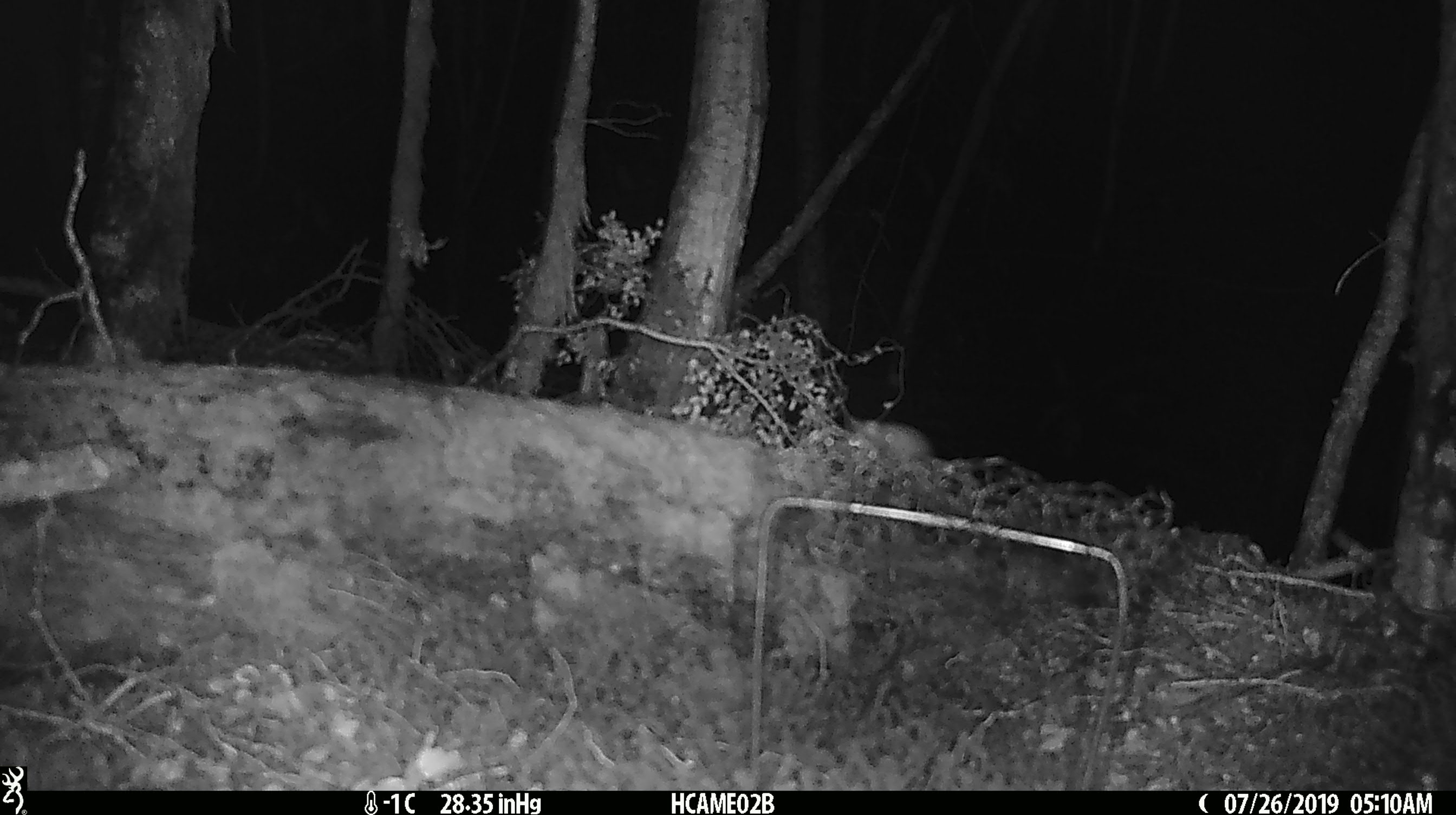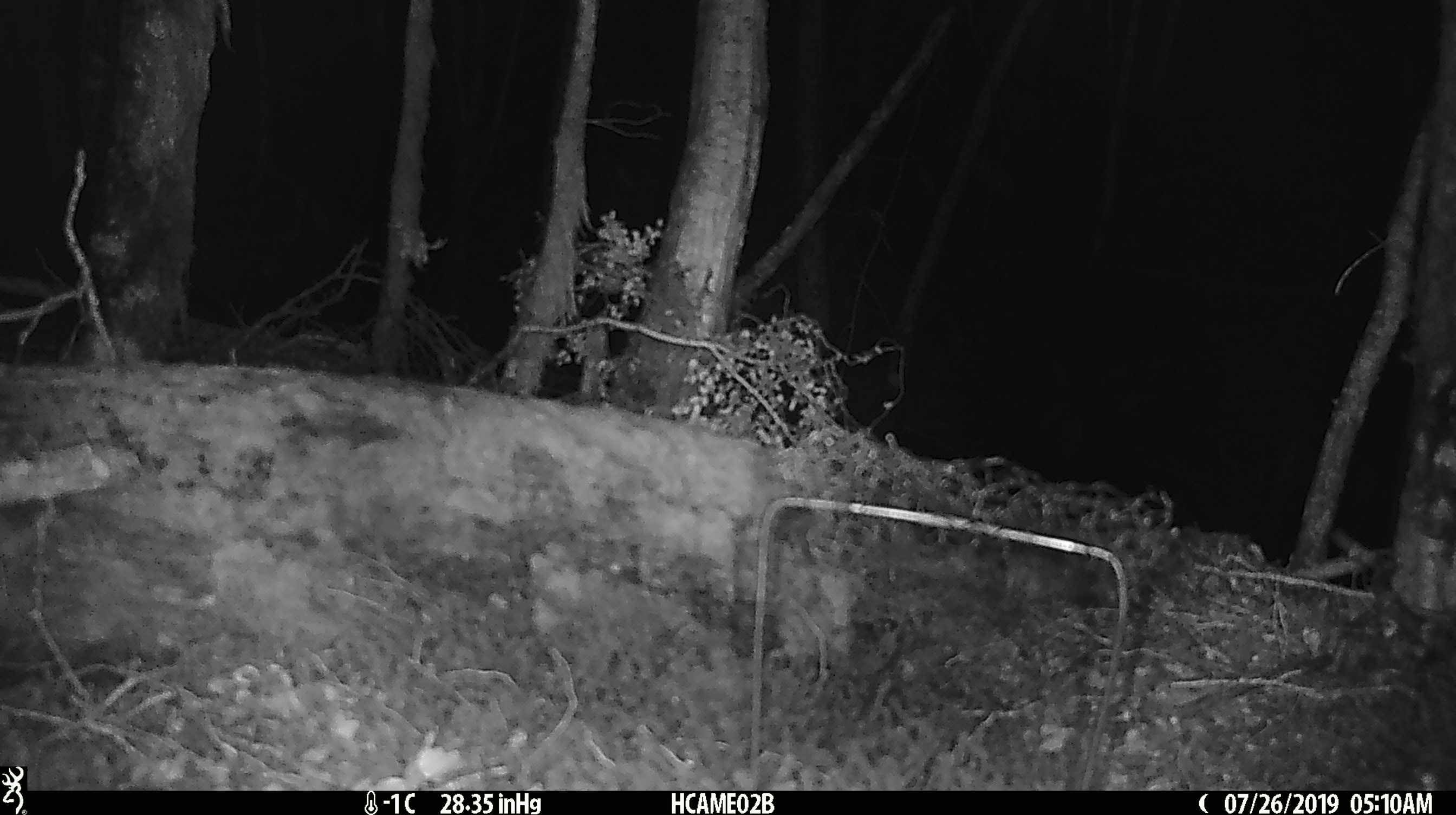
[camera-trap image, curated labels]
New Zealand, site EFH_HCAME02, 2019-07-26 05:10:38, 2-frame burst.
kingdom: Animalia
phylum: Chordata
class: Mammalia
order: Rodentia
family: Muridae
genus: Mus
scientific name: Mus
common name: mouse